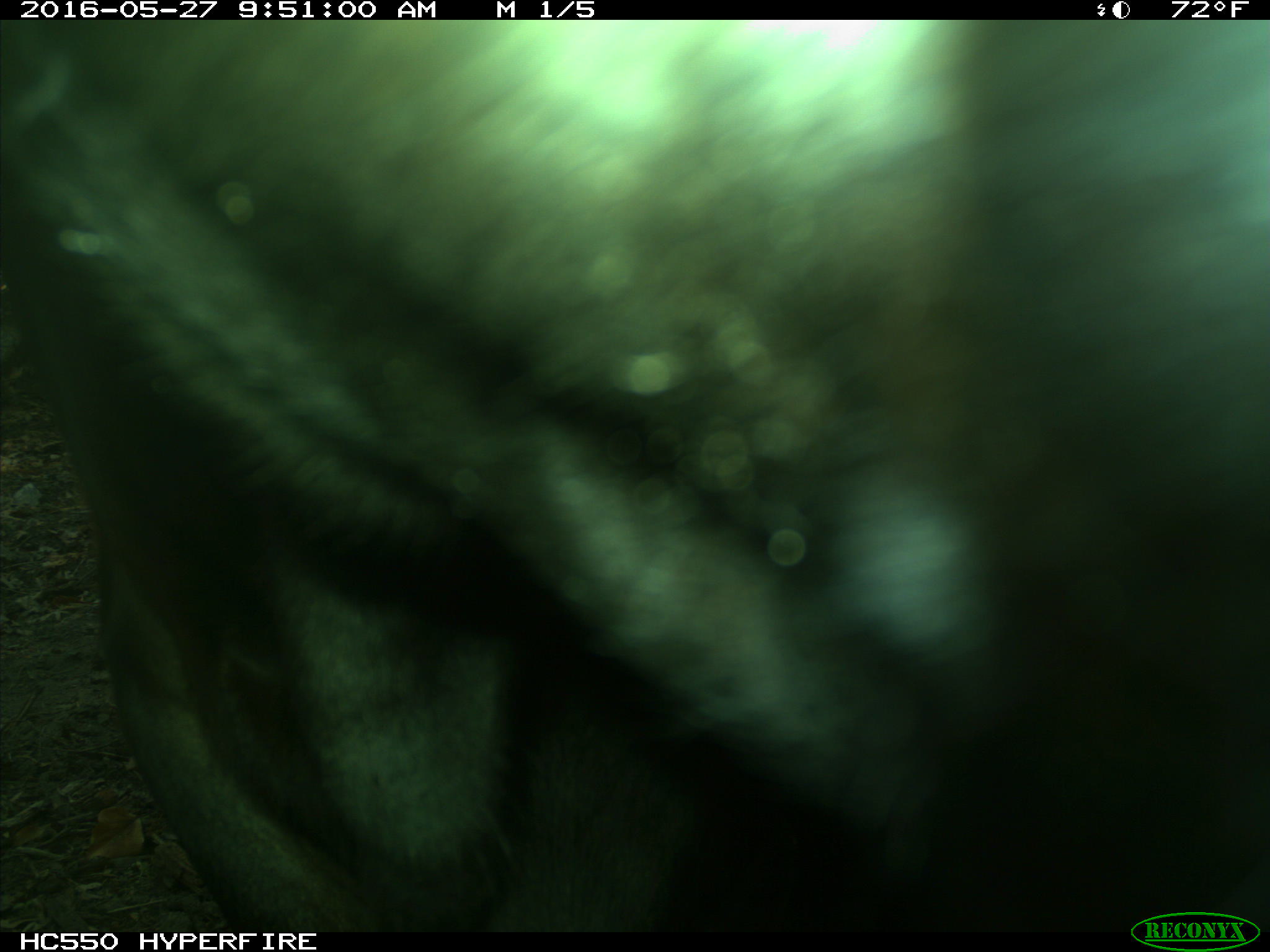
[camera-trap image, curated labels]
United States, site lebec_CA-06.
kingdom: Animalia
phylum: Chordata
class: Mammalia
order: Artiodactyla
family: Bovidae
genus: Bos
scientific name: Bos taurus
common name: domestic cow